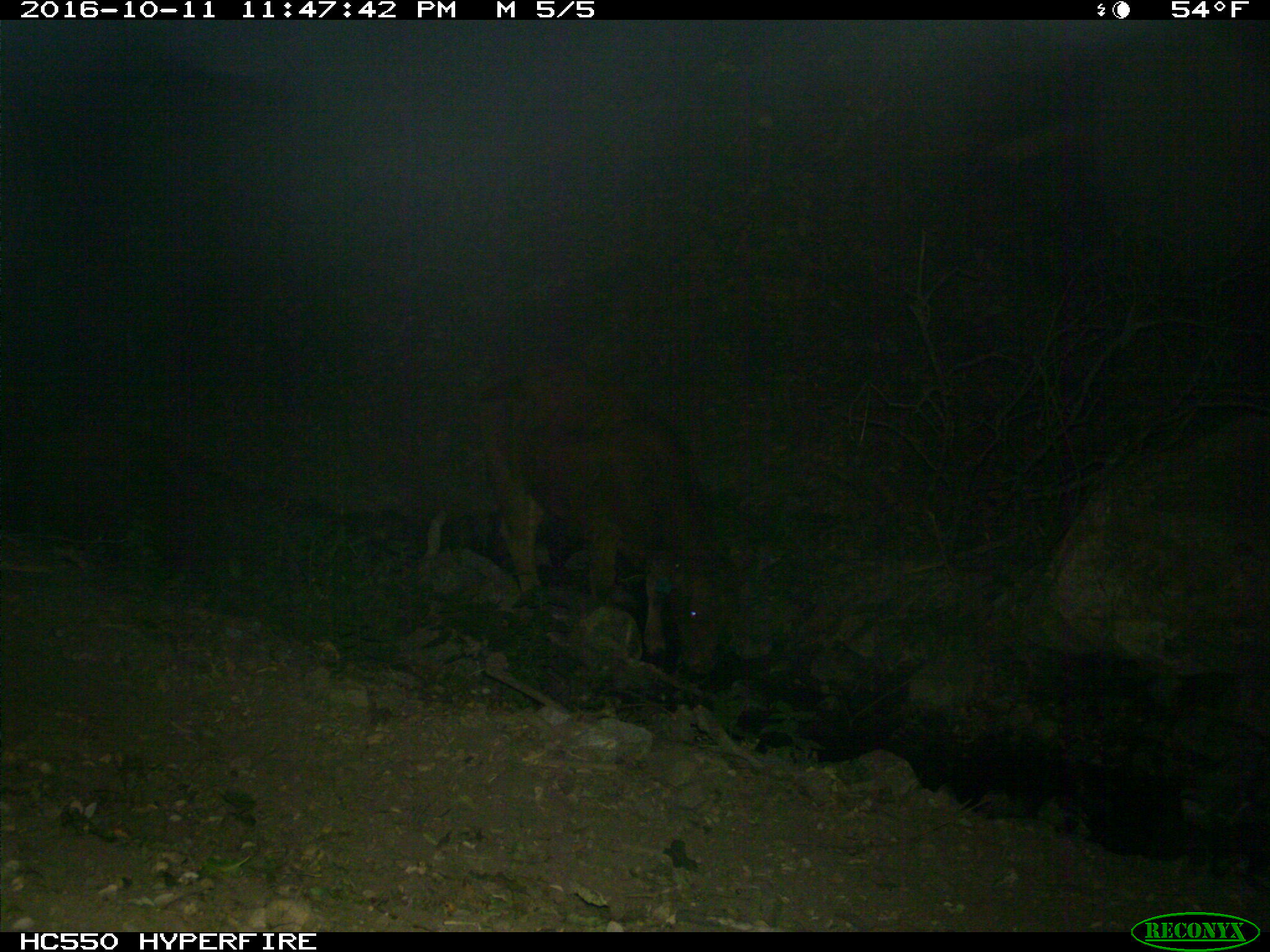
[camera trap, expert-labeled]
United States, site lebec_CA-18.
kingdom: Animalia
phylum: Chordata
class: Mammalia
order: Artiodactyla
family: Bovidae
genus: Bos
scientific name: Bos taurus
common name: domestic cow